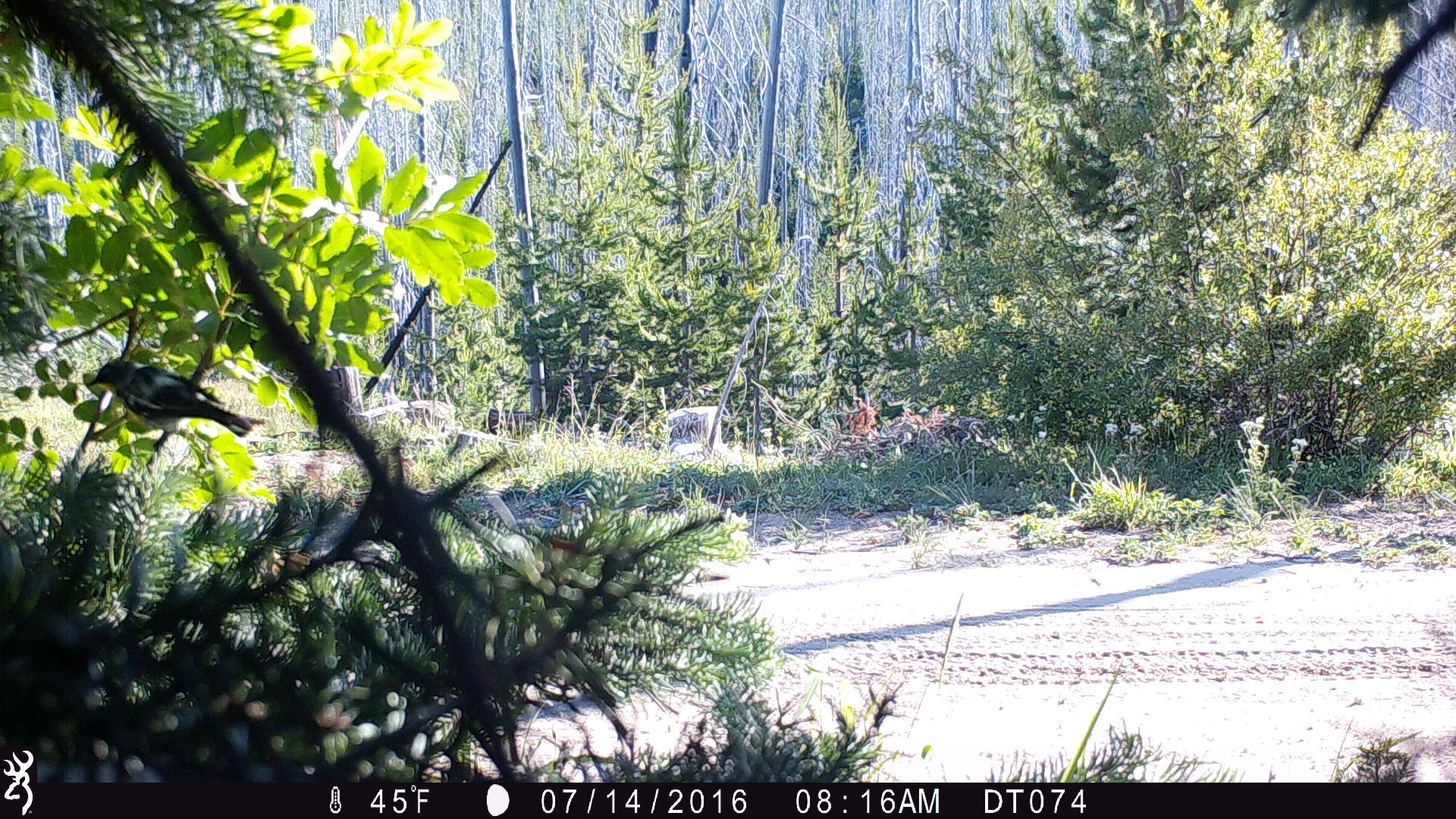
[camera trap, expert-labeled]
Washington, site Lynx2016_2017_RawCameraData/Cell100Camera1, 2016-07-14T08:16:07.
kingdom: Animalia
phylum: Chordata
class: Aves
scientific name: Aves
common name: birds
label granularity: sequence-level